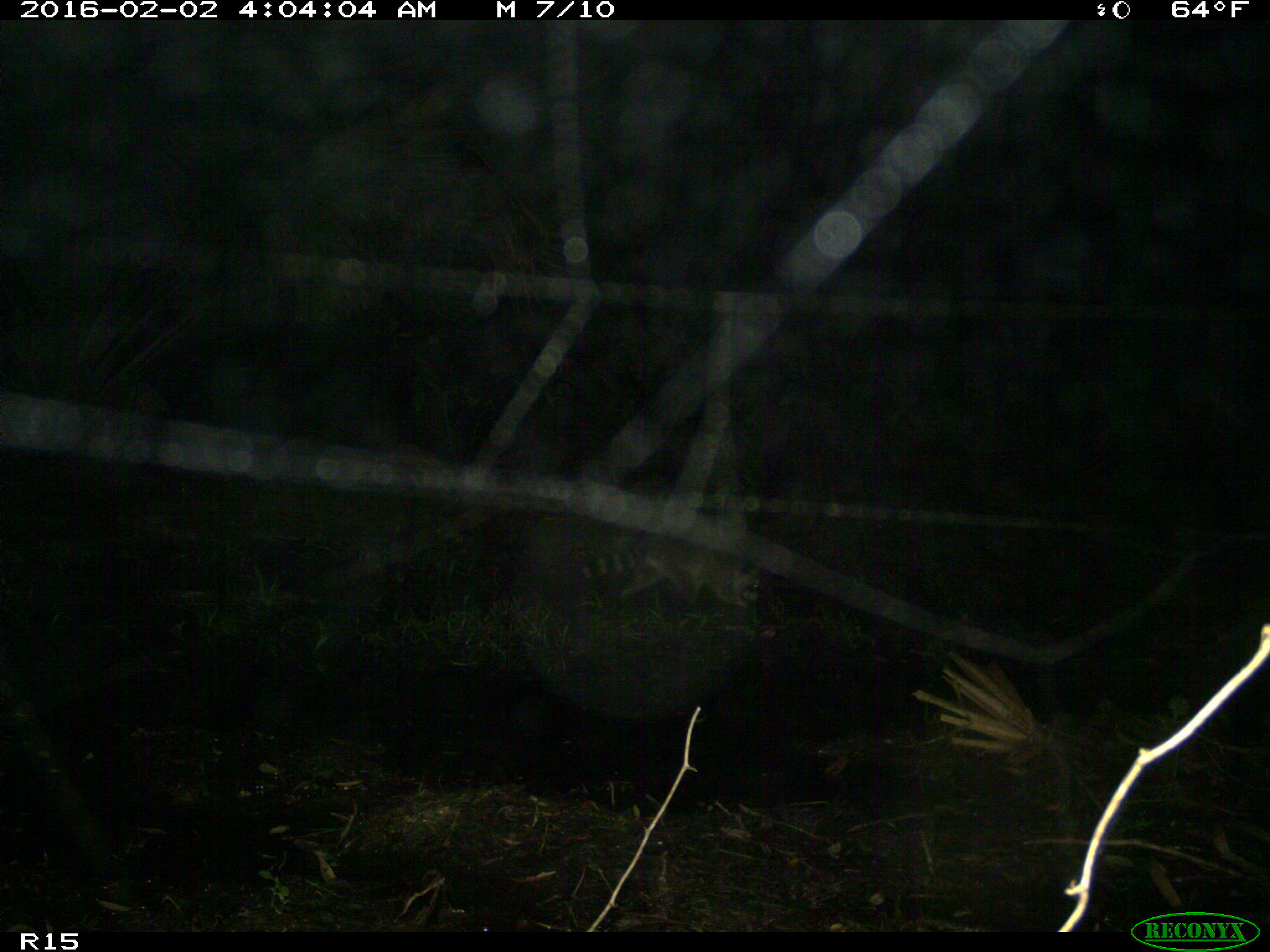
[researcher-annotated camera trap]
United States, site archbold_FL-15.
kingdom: Animalia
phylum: Chordata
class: Mammalia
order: Carnivora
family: Procyonidae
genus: Procyon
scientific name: Procyon lotor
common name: common raccoon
Procyon lotor (common raccoon).